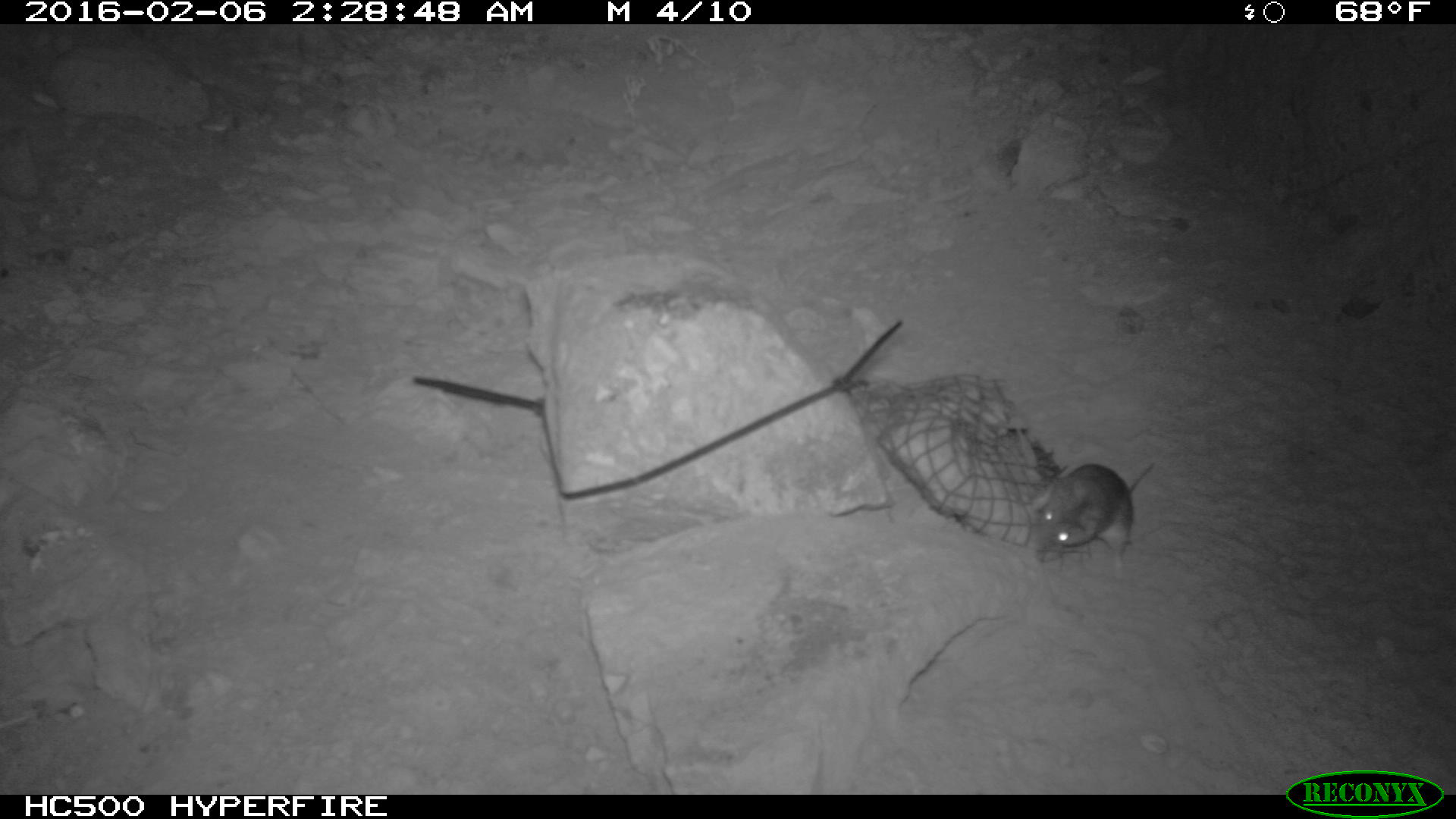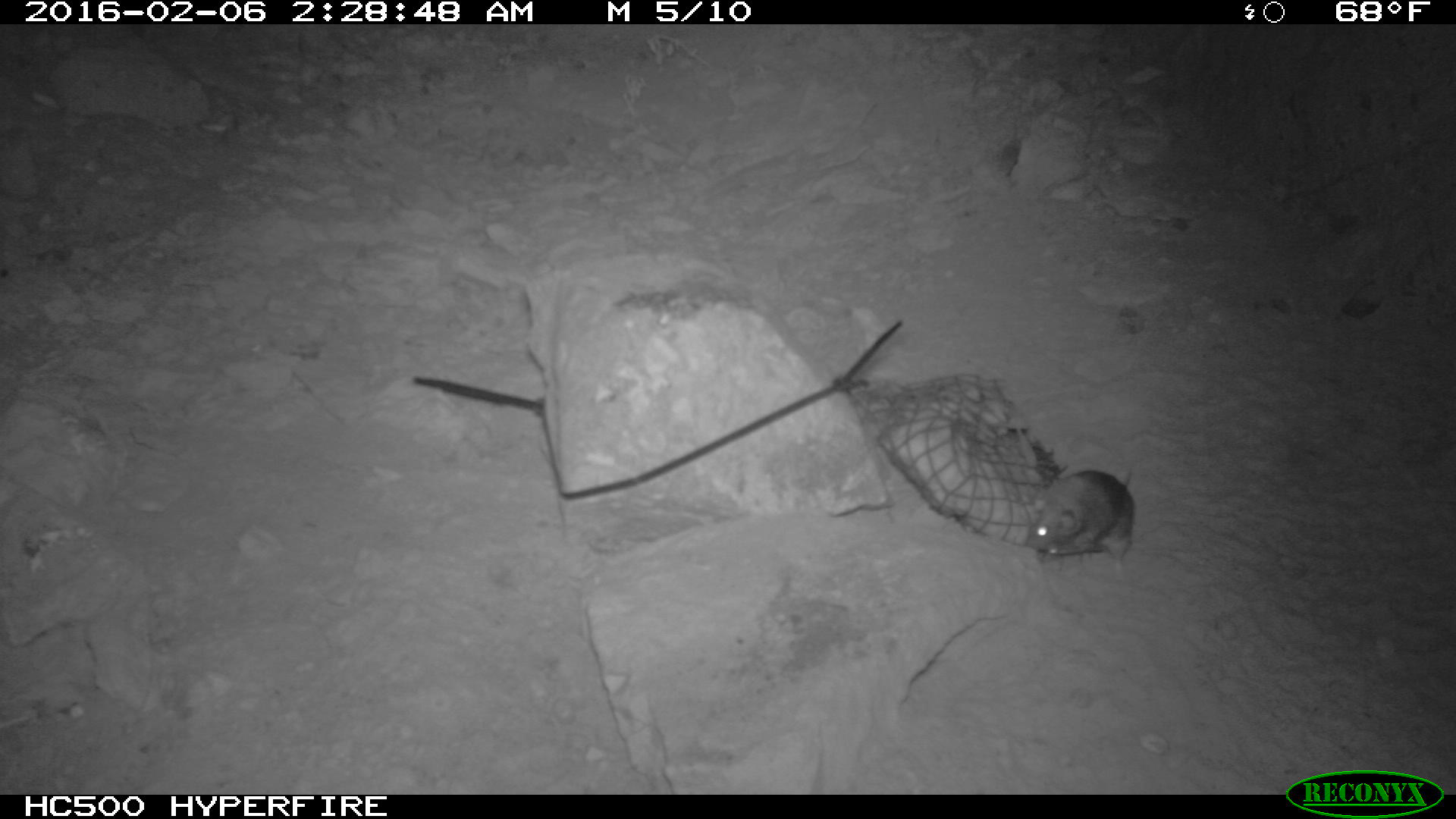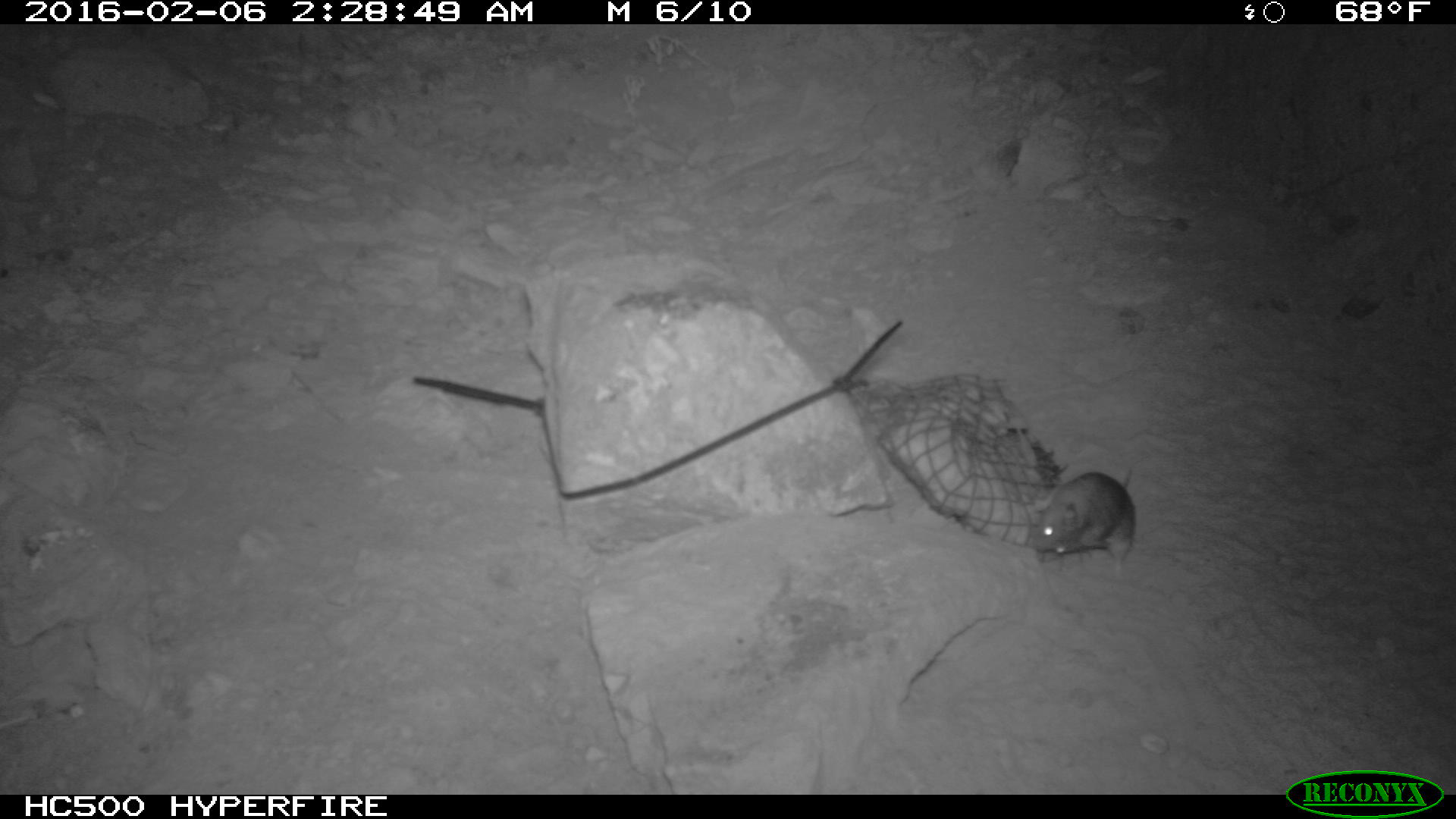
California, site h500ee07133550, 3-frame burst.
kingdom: Animalia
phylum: Chordata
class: Mammalia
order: Rodentia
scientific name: Rodentia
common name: rodent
Rodent (Rodentia).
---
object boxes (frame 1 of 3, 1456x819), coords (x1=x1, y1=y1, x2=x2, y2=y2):
rodent: (x1=1027, y1=457, x2=1159, y2=579)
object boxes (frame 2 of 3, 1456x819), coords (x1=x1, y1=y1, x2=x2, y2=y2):
rodent: (x1=1028, y1=469, x2=1134, y2=575)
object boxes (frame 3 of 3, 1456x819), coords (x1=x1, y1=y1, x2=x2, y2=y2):
rodent: (x1=1032, y1=466, x2=1136, y2=571)